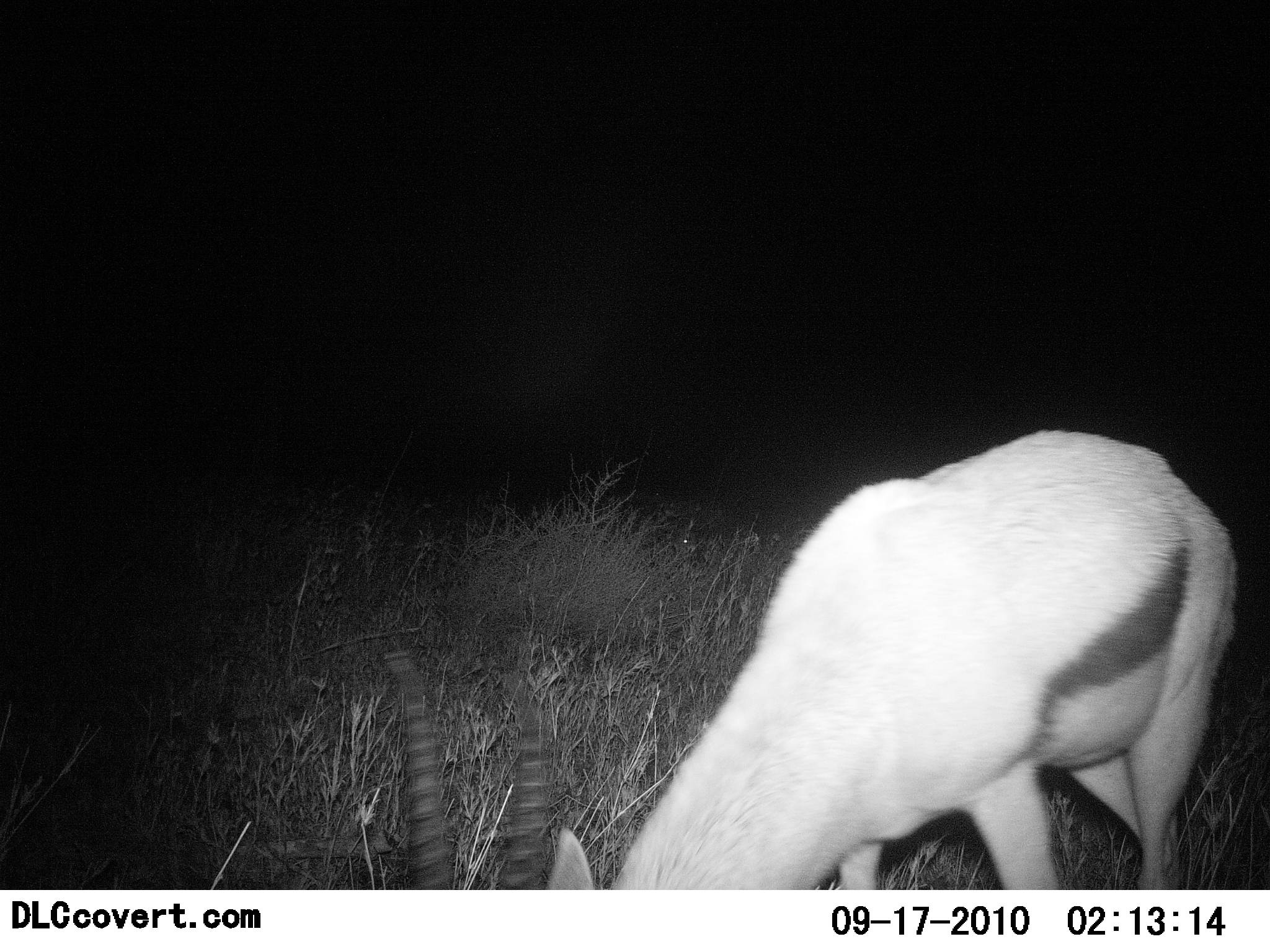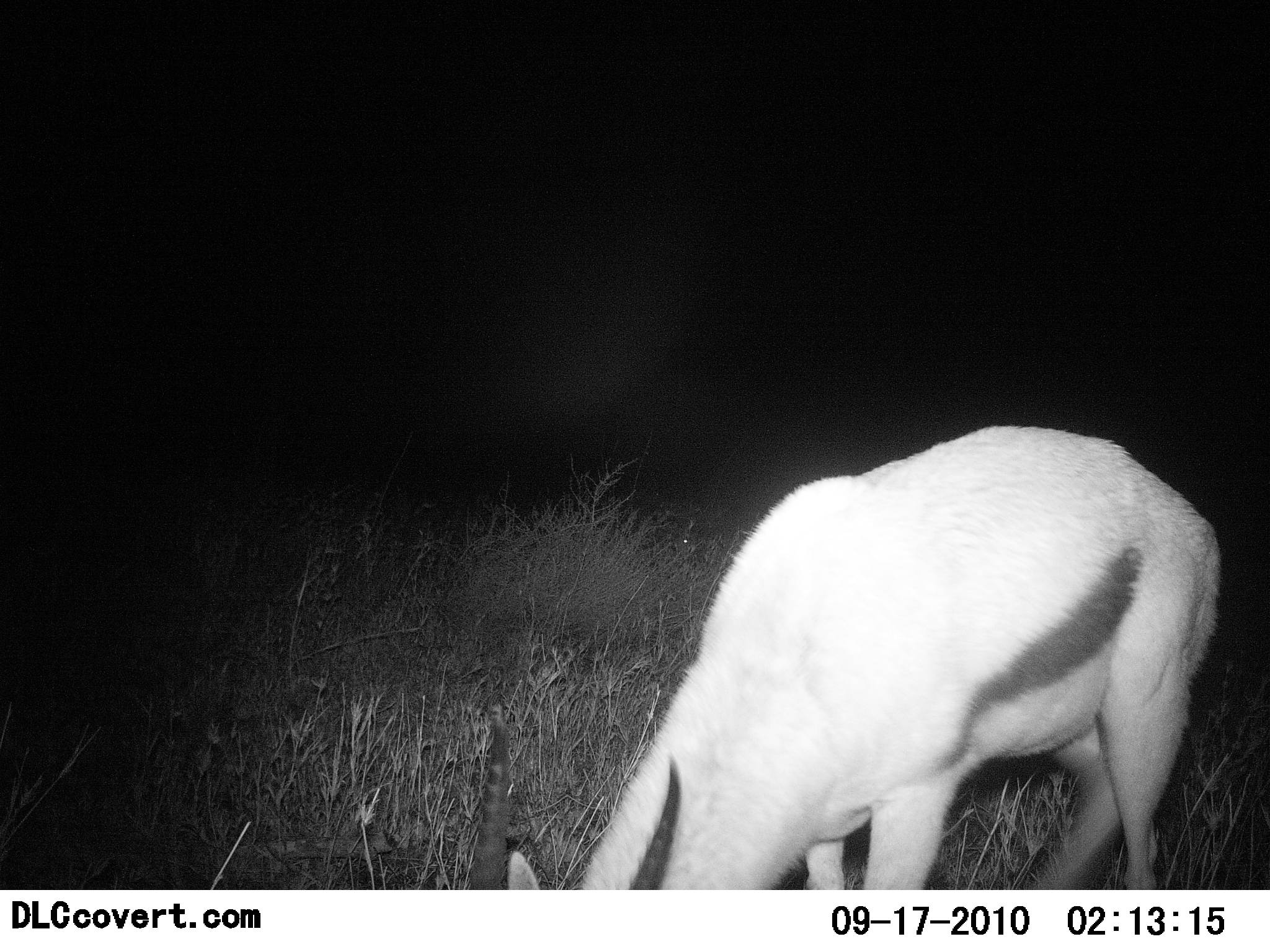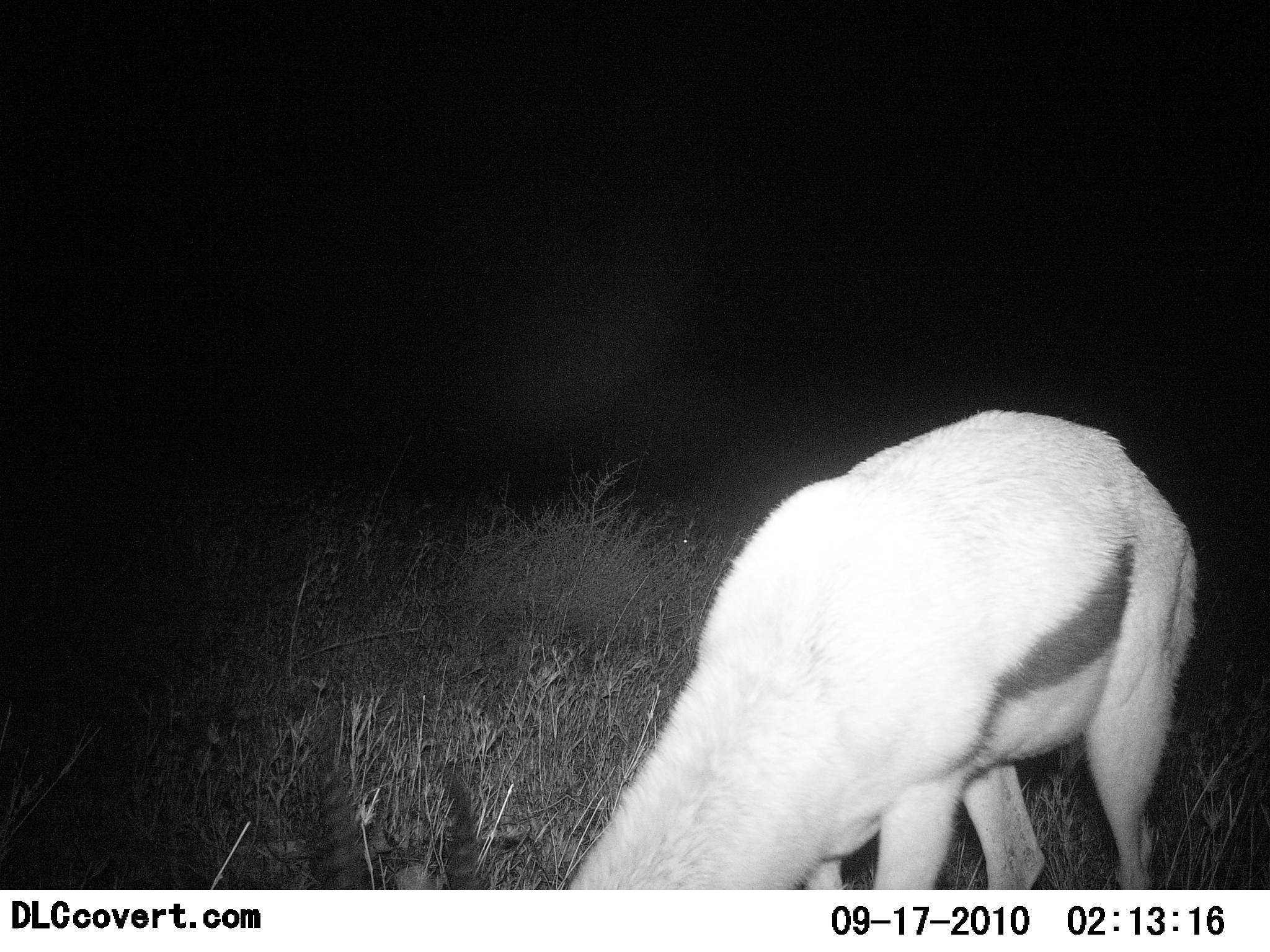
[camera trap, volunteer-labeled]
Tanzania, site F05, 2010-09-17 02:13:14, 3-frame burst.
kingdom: Animalia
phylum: Chordata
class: Mammalia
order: Artiodactyla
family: Bovidae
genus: Eudorcas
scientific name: Eudorcas thomsonii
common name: thomson's gazelle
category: gazellethomsons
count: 1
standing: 7%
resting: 0%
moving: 0%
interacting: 0%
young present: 0%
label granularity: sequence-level